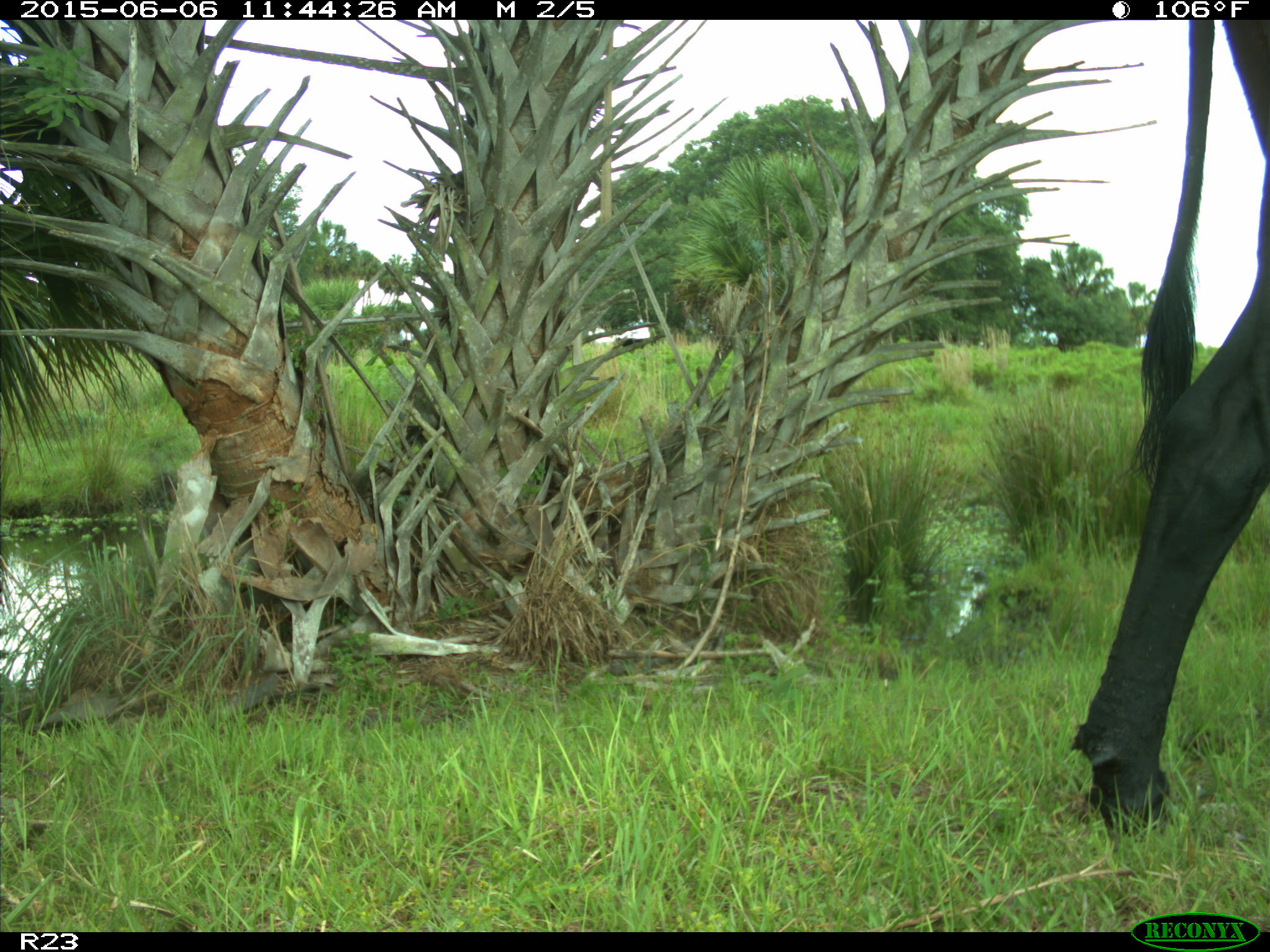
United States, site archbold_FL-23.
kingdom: Animalia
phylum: Chordata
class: Mammalia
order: Artiodactyla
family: Bovidae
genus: Bos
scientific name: Bos taurus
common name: domestic cow